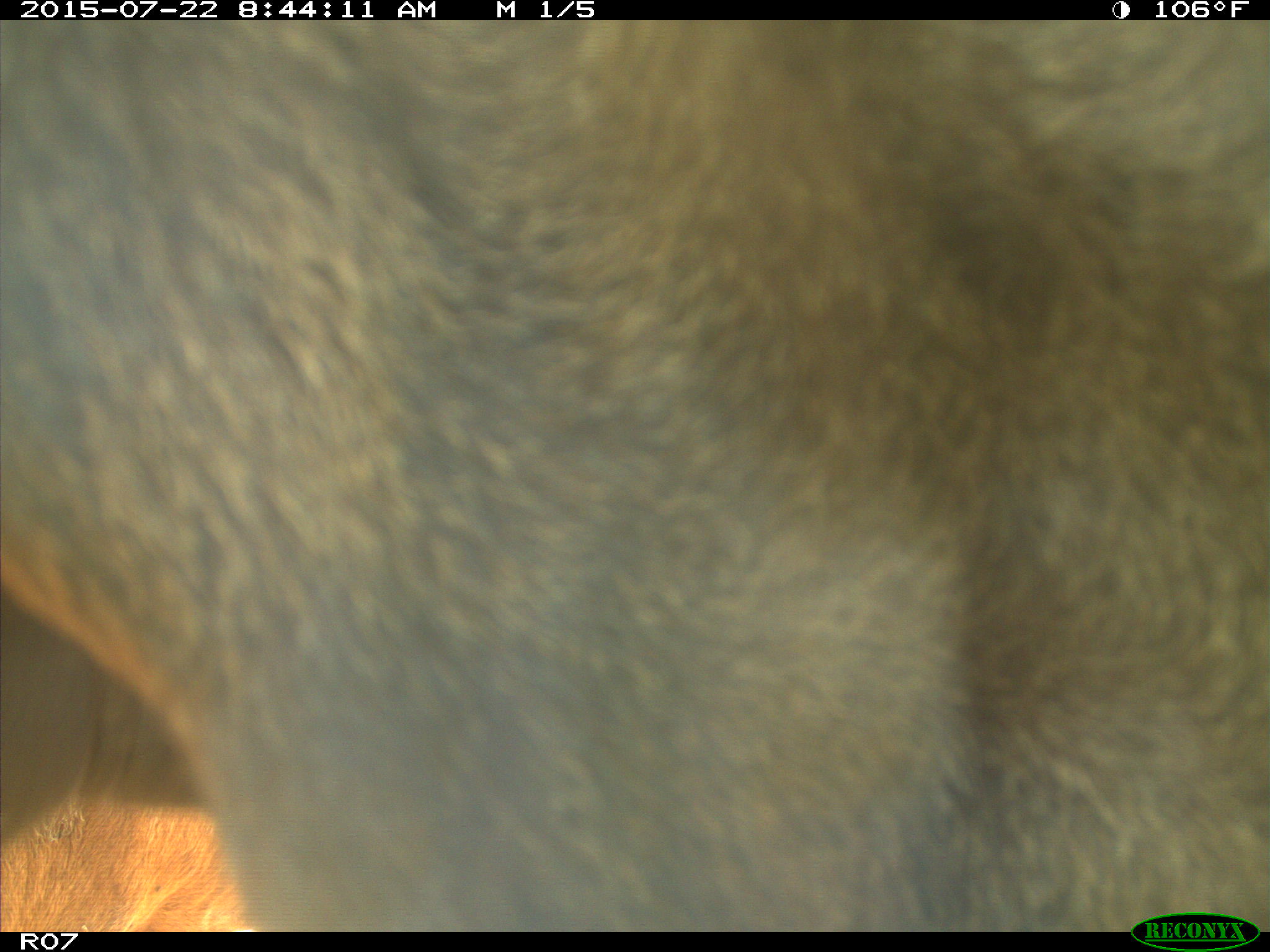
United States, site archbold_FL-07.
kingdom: Animalia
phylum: Chordata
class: Mammalia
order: Artiodactyla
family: Bovidae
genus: Bos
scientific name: Bos taurus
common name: domestic cow